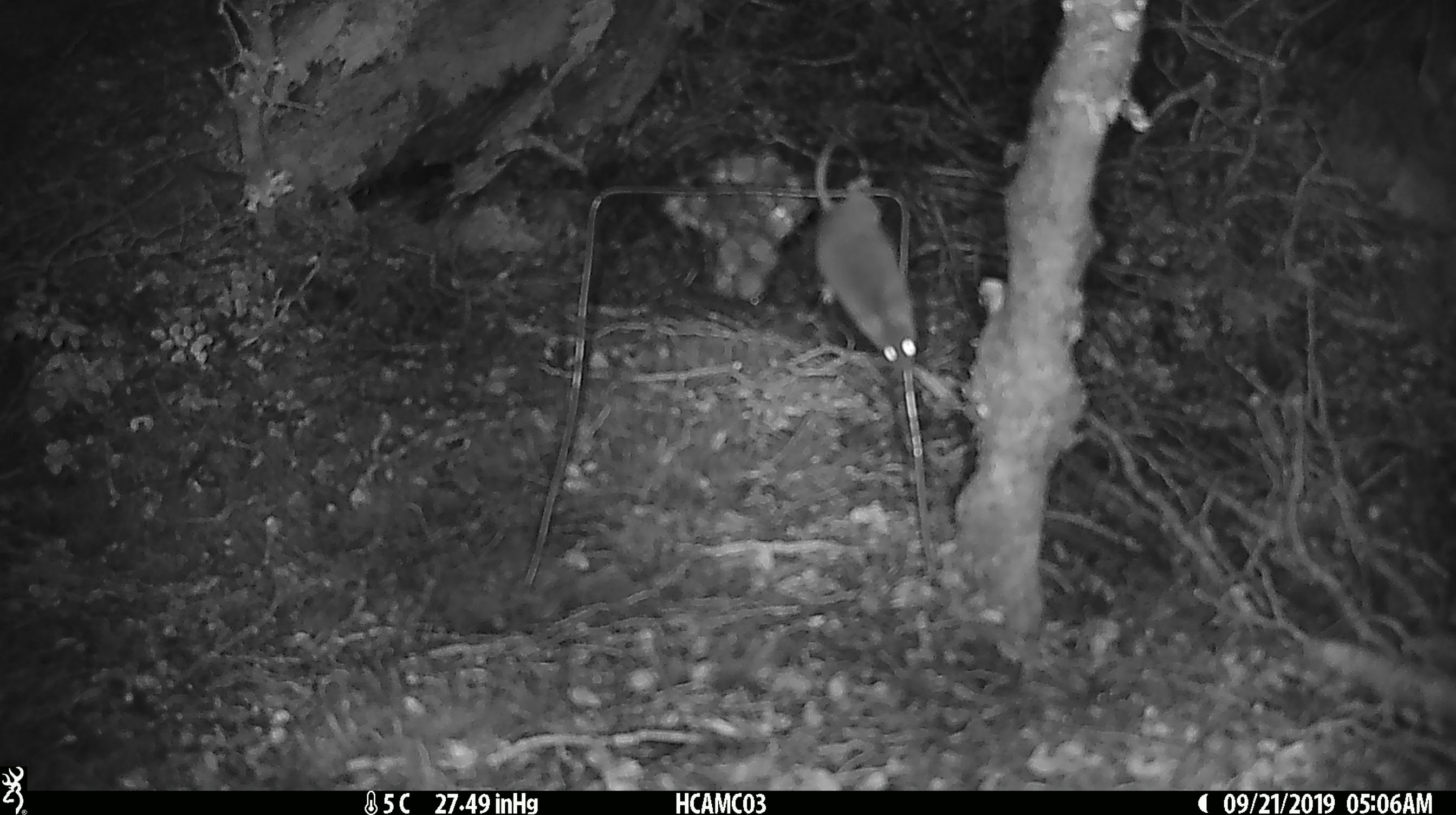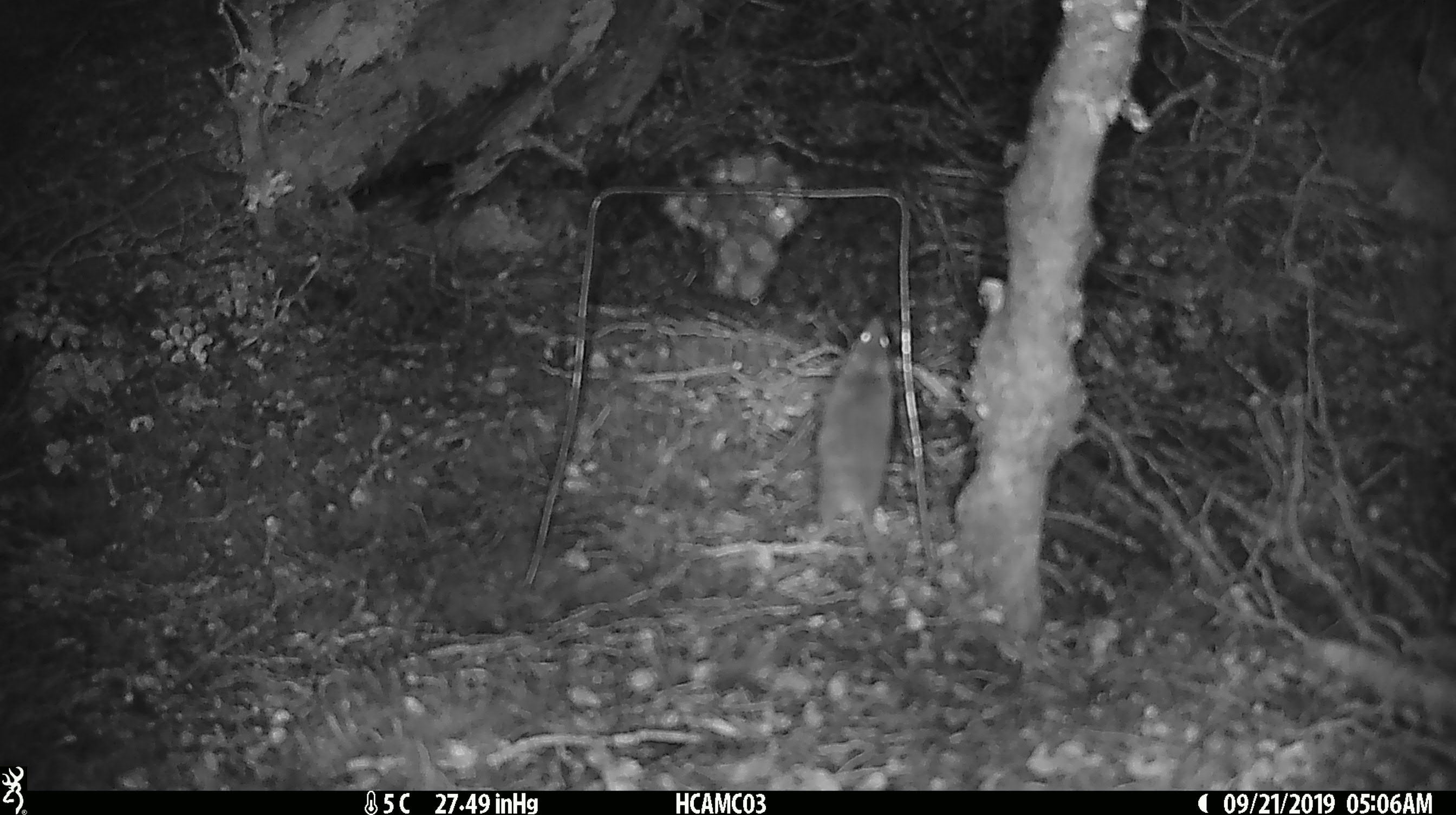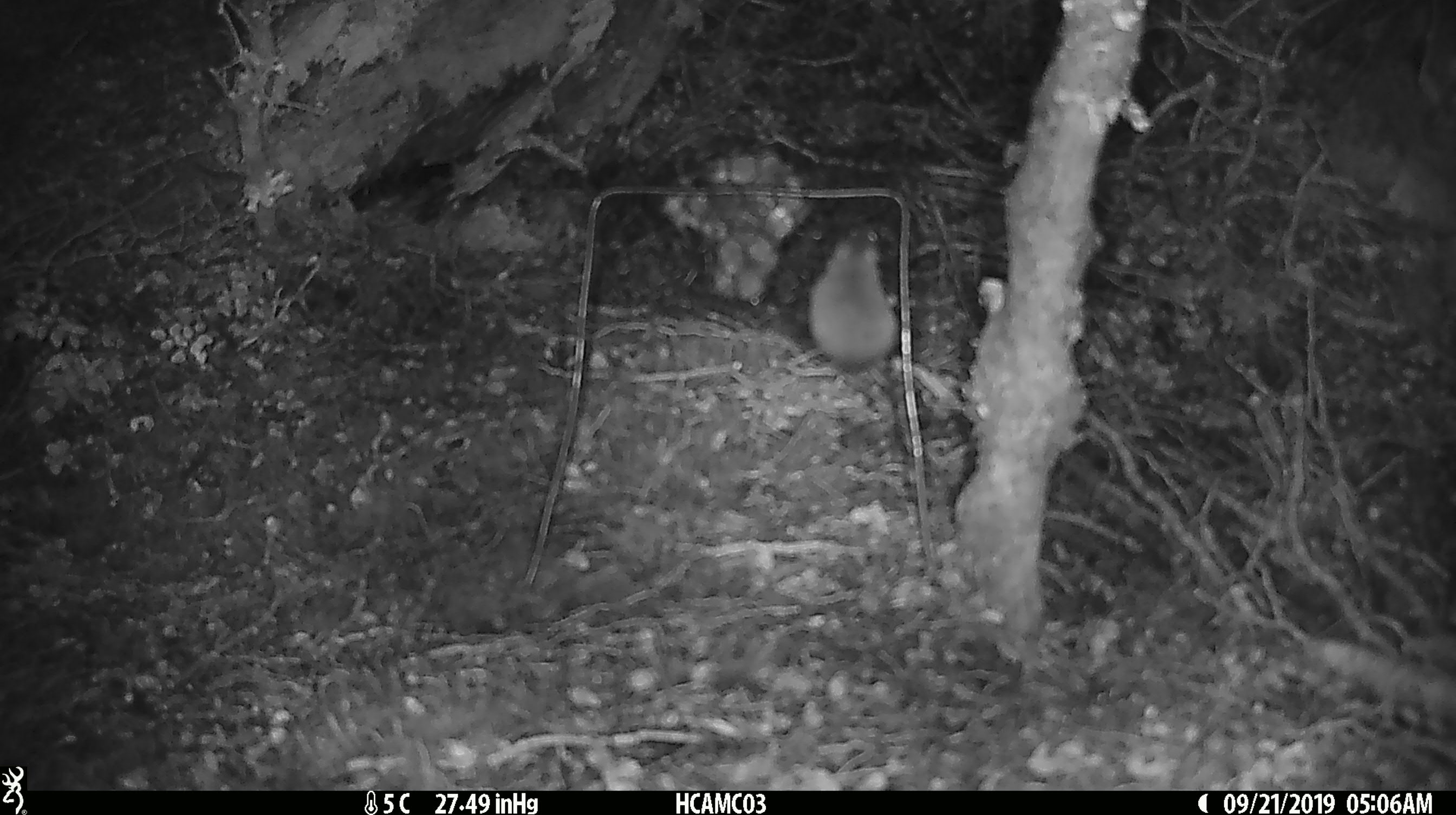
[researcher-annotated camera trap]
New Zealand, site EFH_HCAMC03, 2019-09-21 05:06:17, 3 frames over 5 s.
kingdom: Animalia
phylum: Chordata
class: Mammalia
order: Rodentia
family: Muridae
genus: Mus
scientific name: Mus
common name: mouse